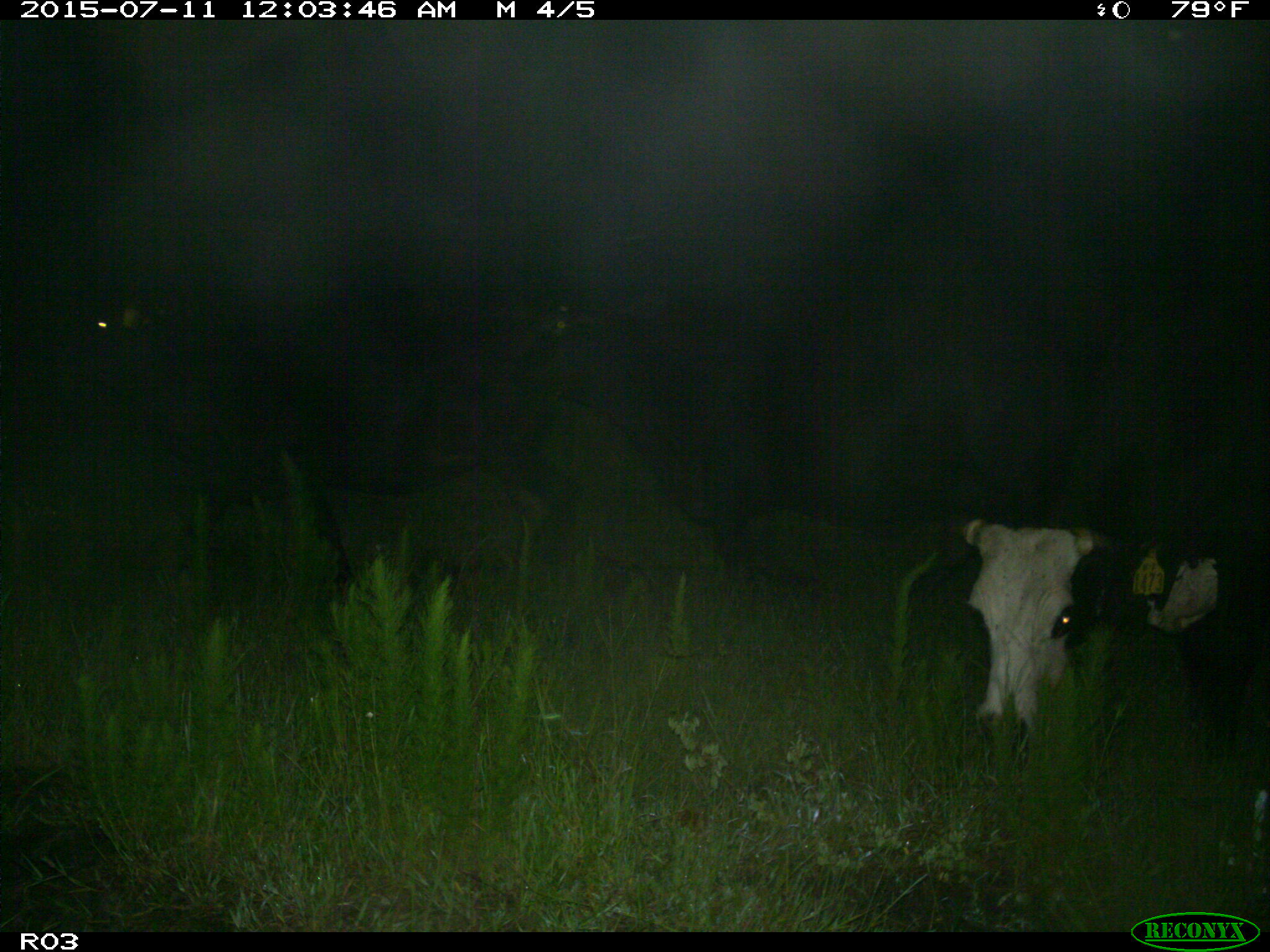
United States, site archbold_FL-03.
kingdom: Animalia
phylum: Chordata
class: Mammalia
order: Artiodactyla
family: Bovidae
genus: Bos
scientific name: Bos taurus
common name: domestic cow